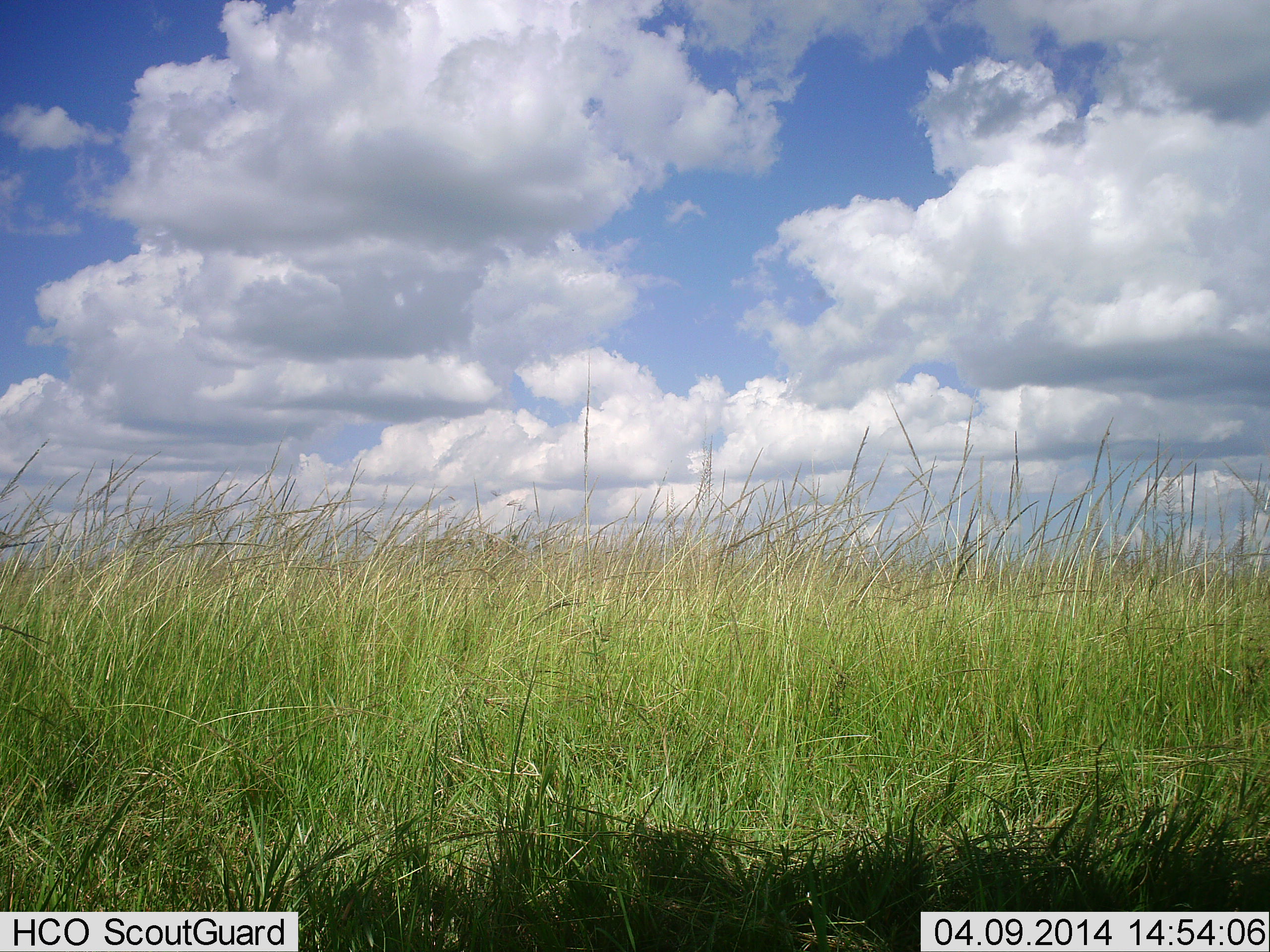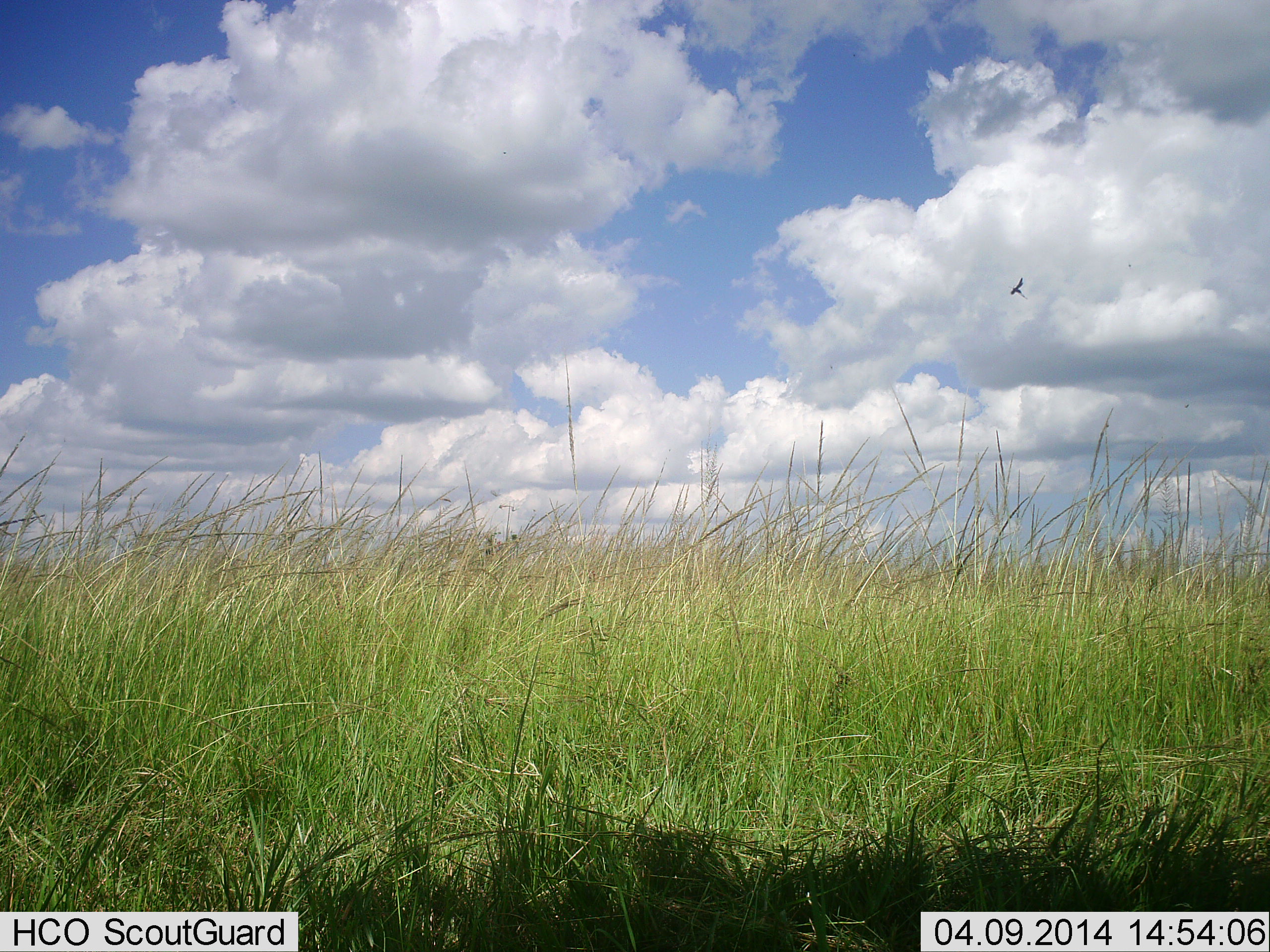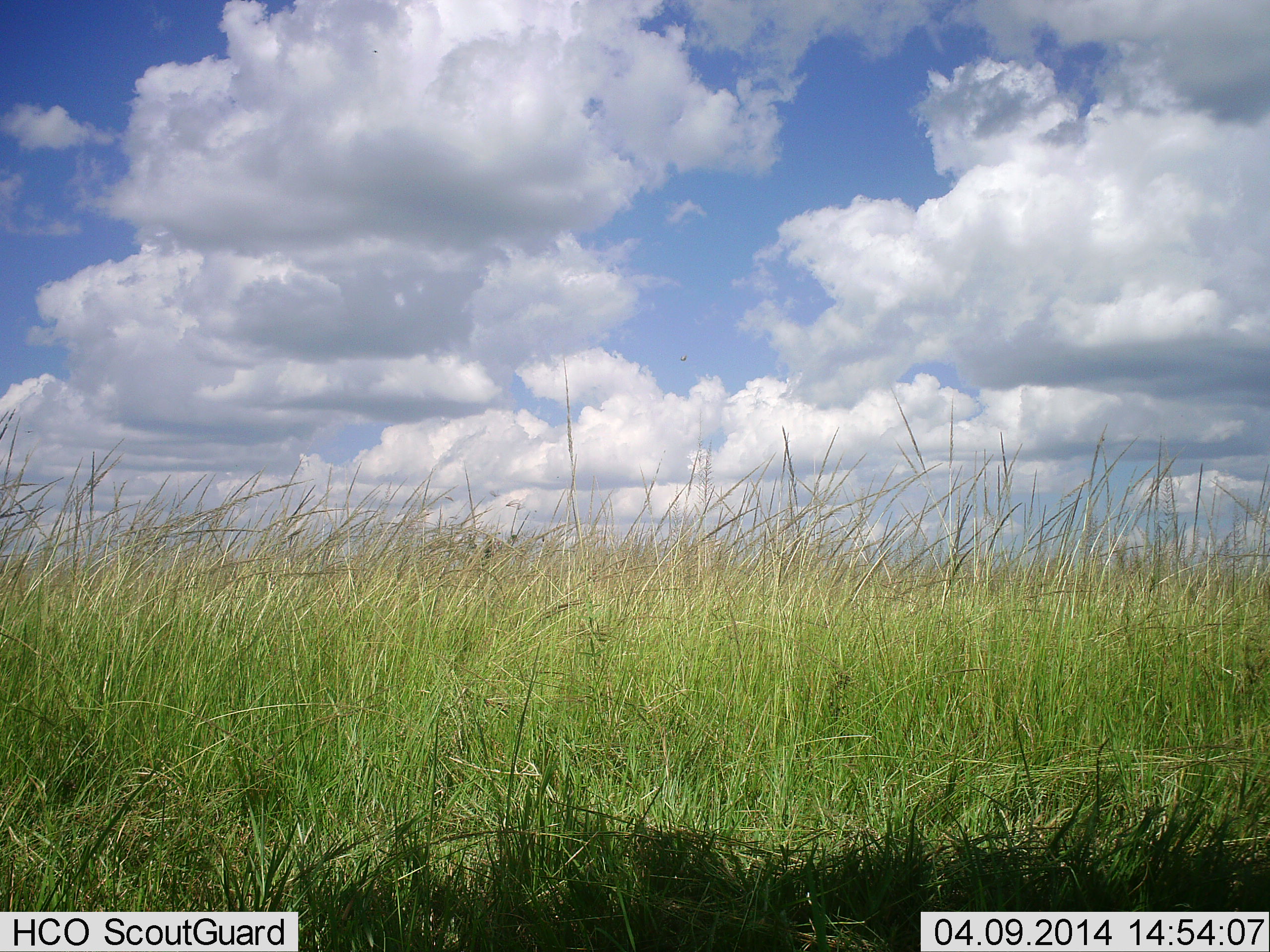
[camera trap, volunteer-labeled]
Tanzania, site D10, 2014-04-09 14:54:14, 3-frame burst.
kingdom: Animalia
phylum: Chordata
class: Aves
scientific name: Aves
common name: bird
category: otherbird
Otherbird (bird) (Aves), count 1. Behavior (volunteer vote fractions): standing 0%, resting 0%, moving 100%, interacting 0%. Young present (vote fraction): 0%. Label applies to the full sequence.